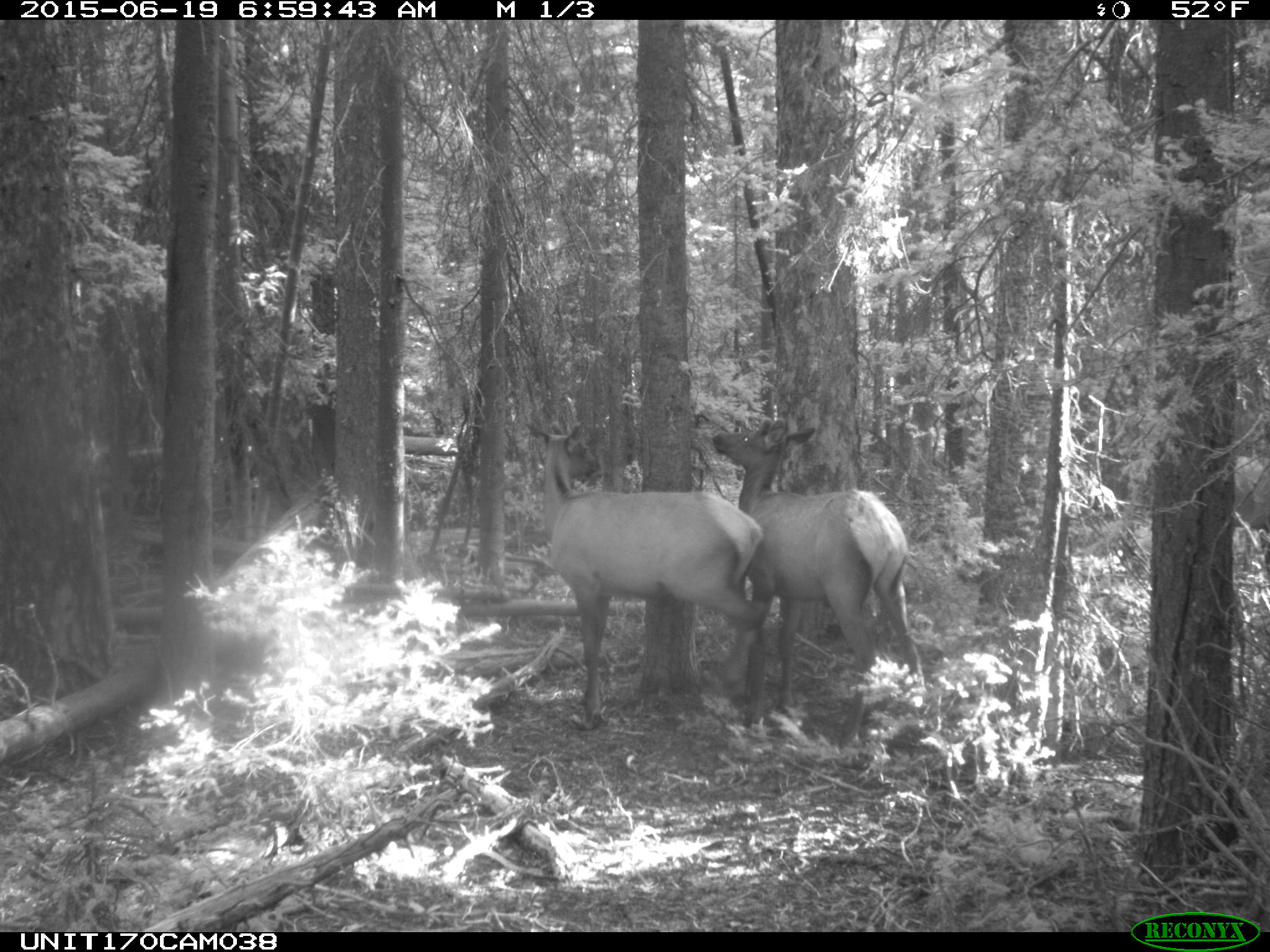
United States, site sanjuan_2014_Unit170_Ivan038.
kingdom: Animalia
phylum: Chordata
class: Mammalia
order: Artiodactyla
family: Cervidae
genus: Cervus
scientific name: Cervus elaphus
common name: red deer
Cervus elaphus (red deer).